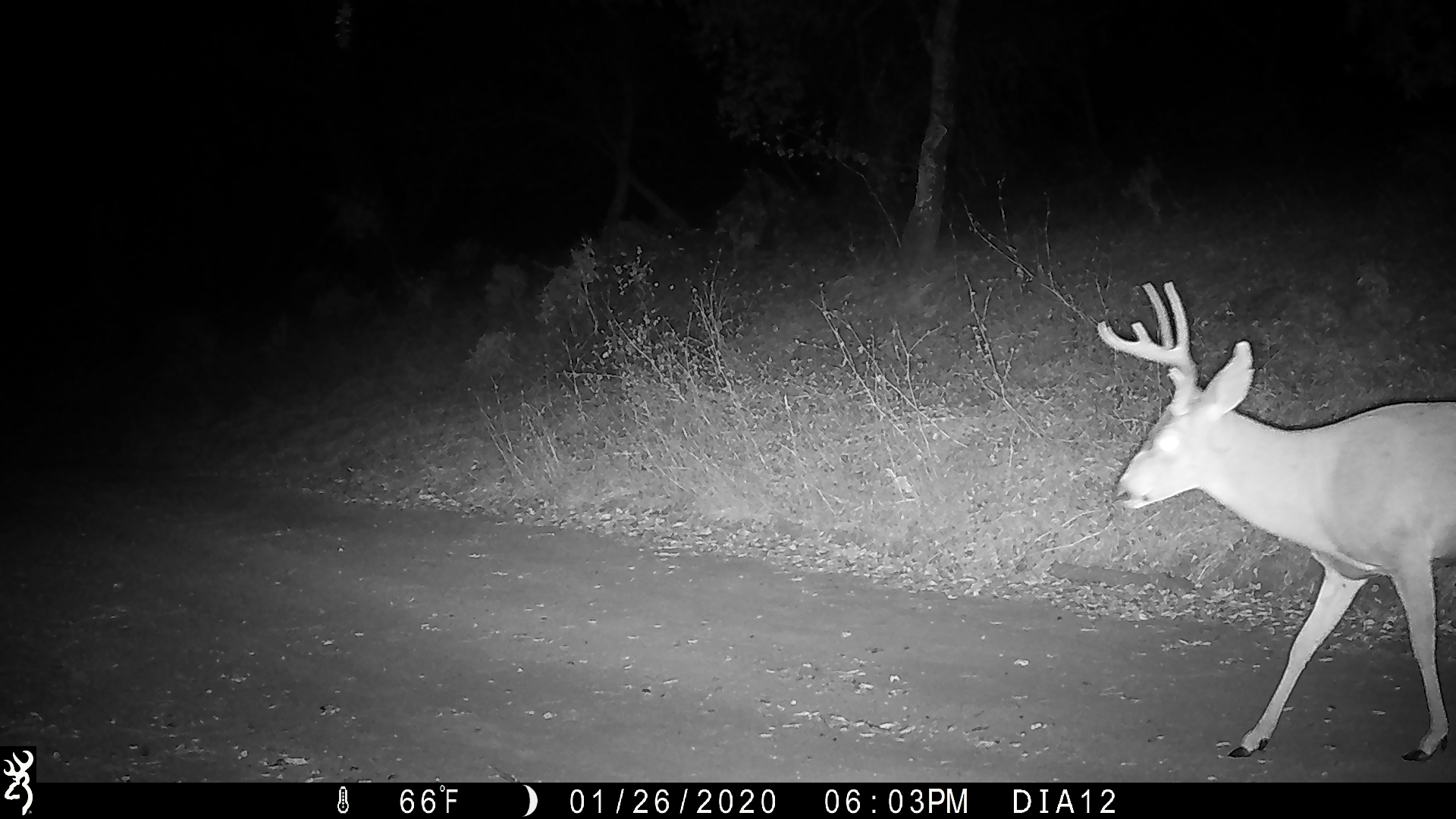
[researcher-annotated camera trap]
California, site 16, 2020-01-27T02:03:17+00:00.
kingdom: Animalia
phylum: Chordata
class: Mammalia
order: Artiodactyla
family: Cervidae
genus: Odocoileus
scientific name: Odocoileus hemionus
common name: mule deer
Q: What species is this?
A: Mule deer (Odocoileus hemionus).